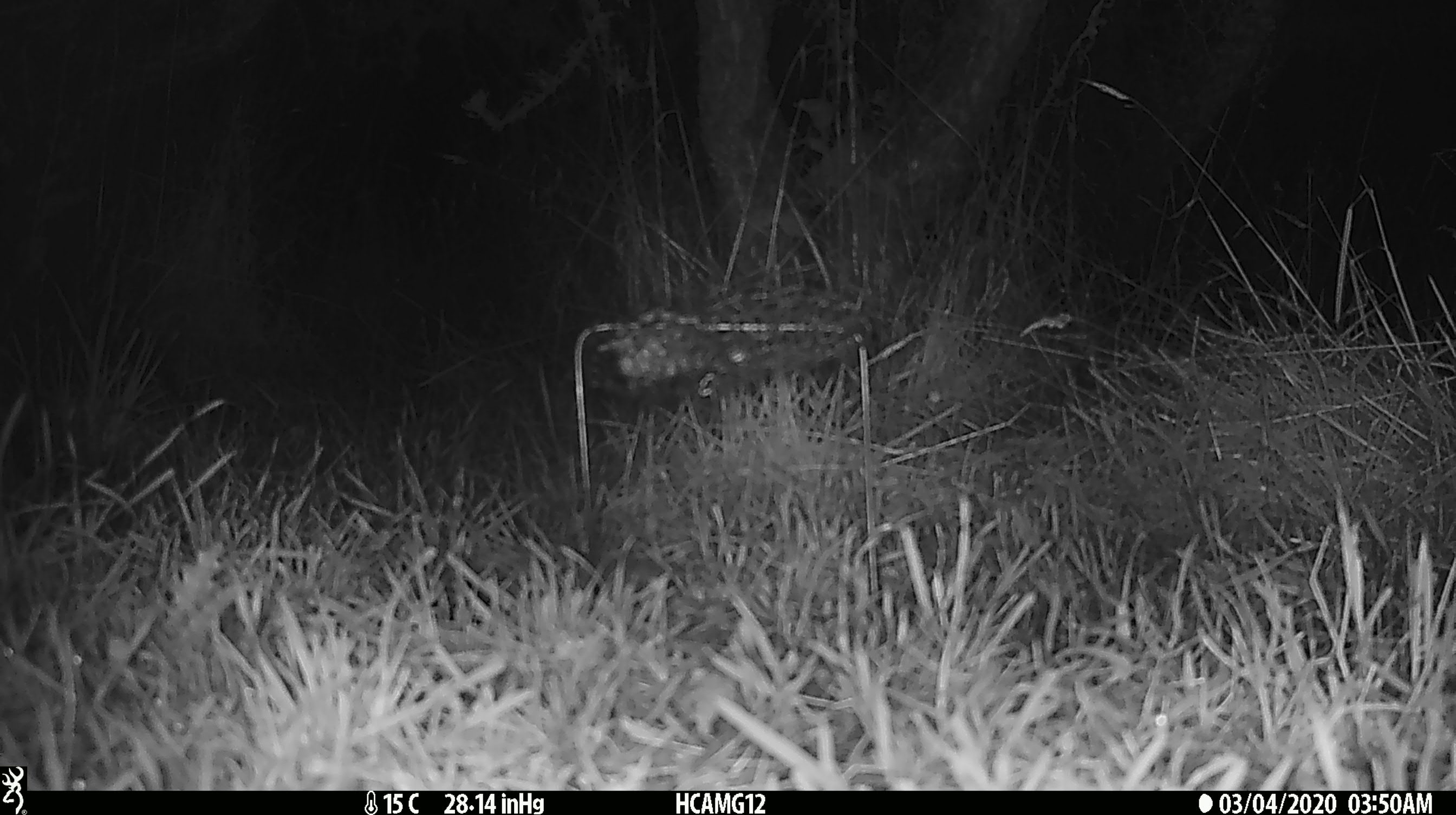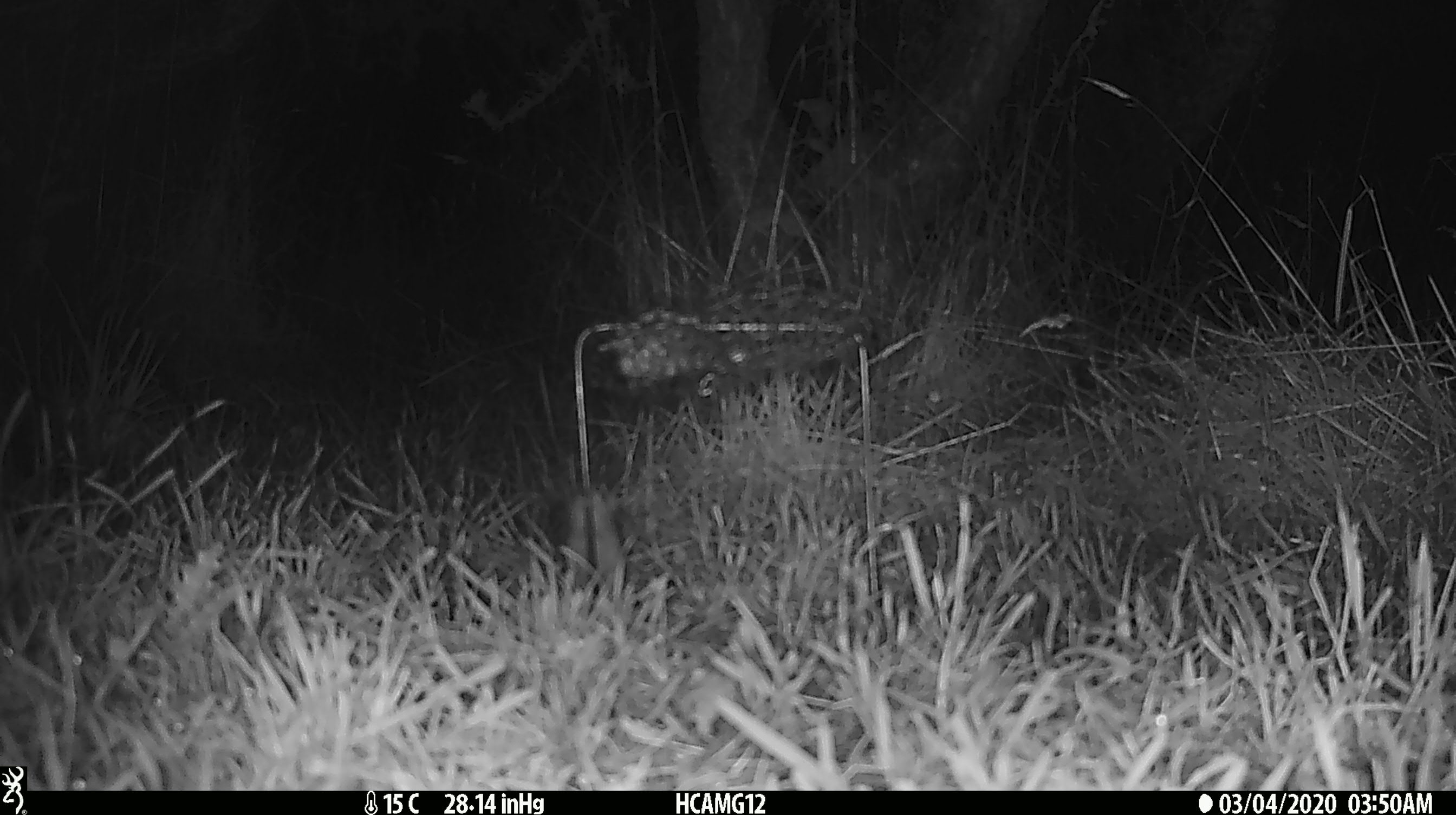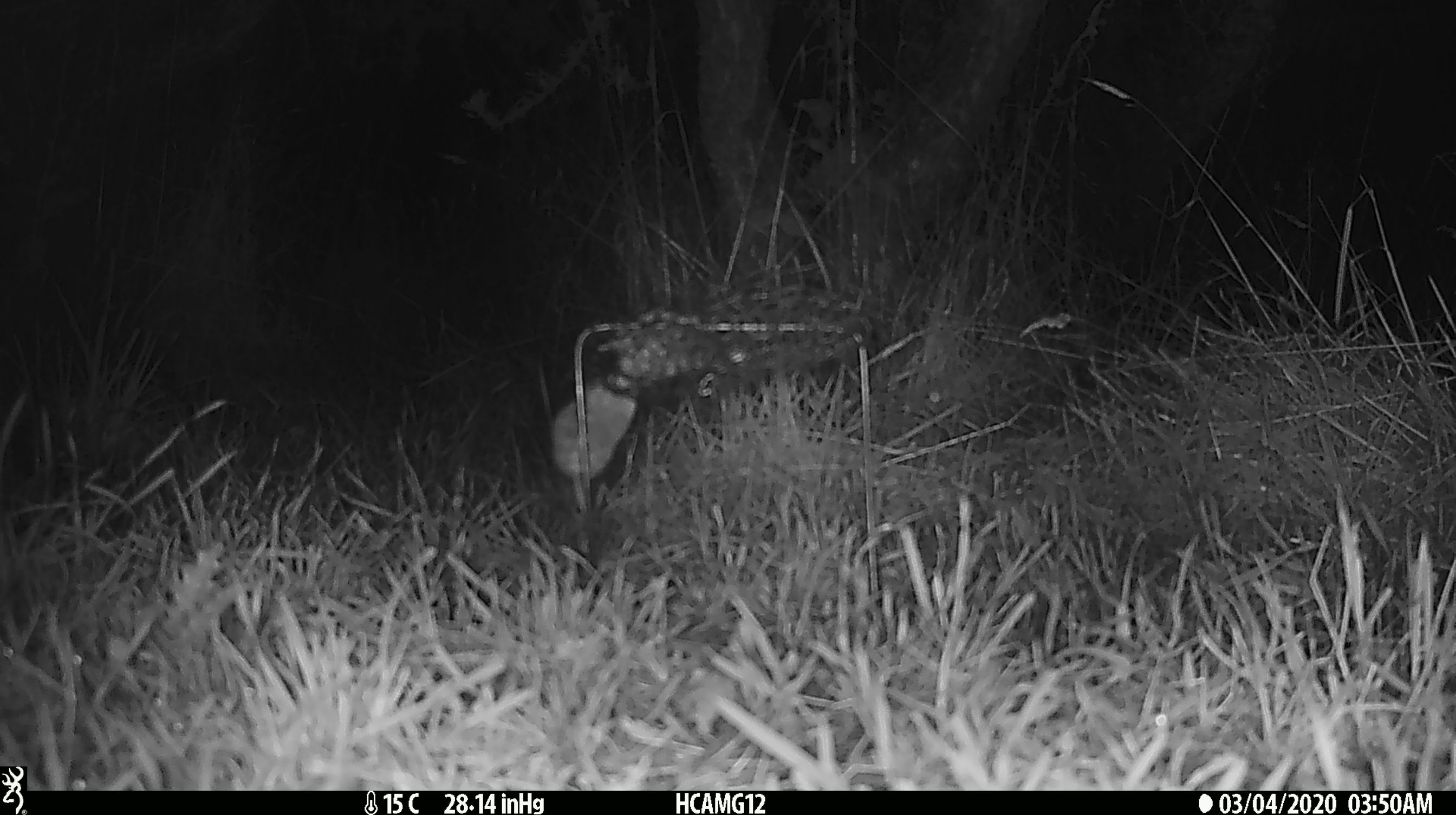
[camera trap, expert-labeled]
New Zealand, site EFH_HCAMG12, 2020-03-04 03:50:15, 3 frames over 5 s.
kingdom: Animalia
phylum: Chordata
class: Mammalia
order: Rodentia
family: Muridae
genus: Mus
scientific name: Mus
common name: mouse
Mouse (Mus).